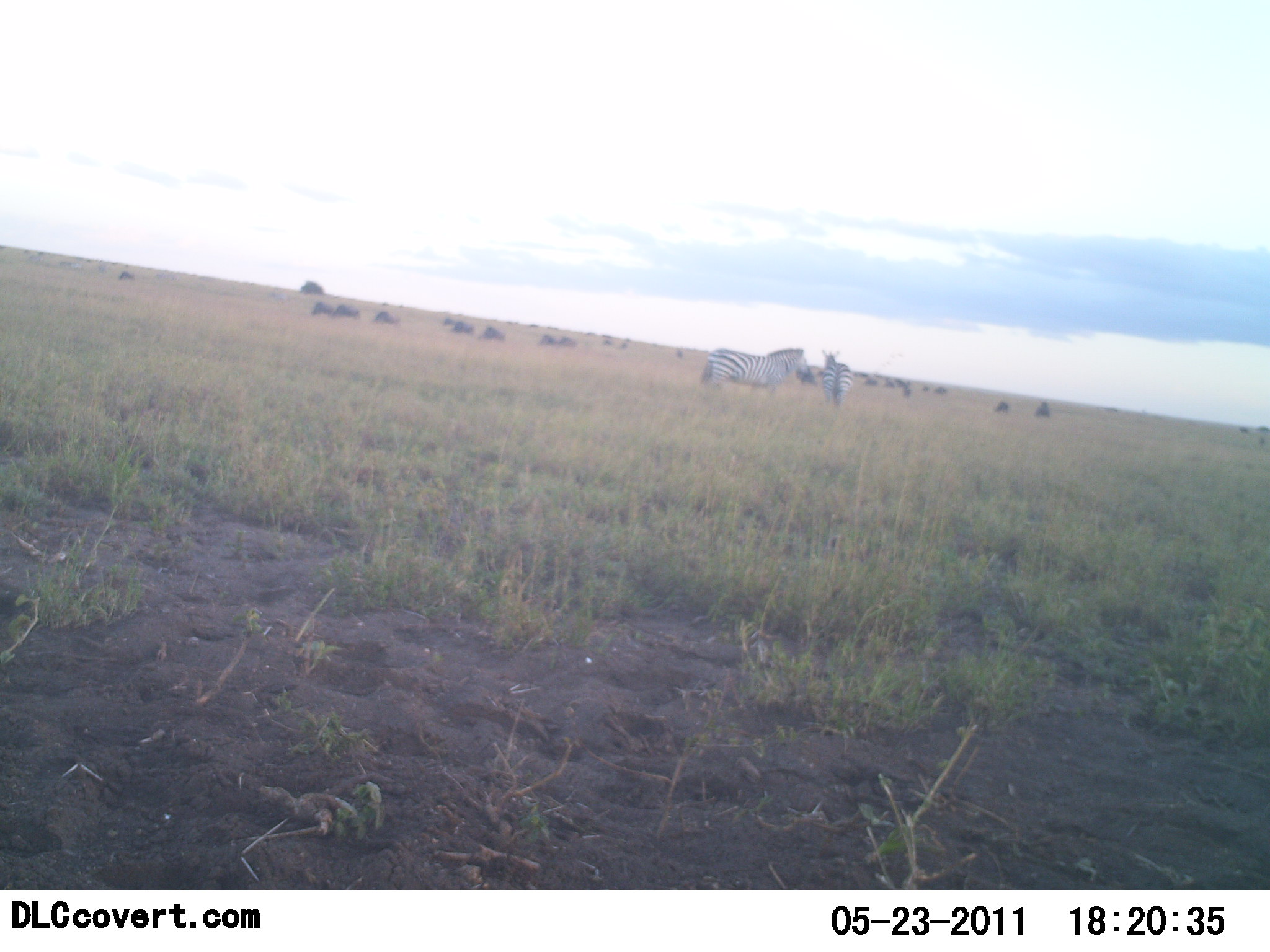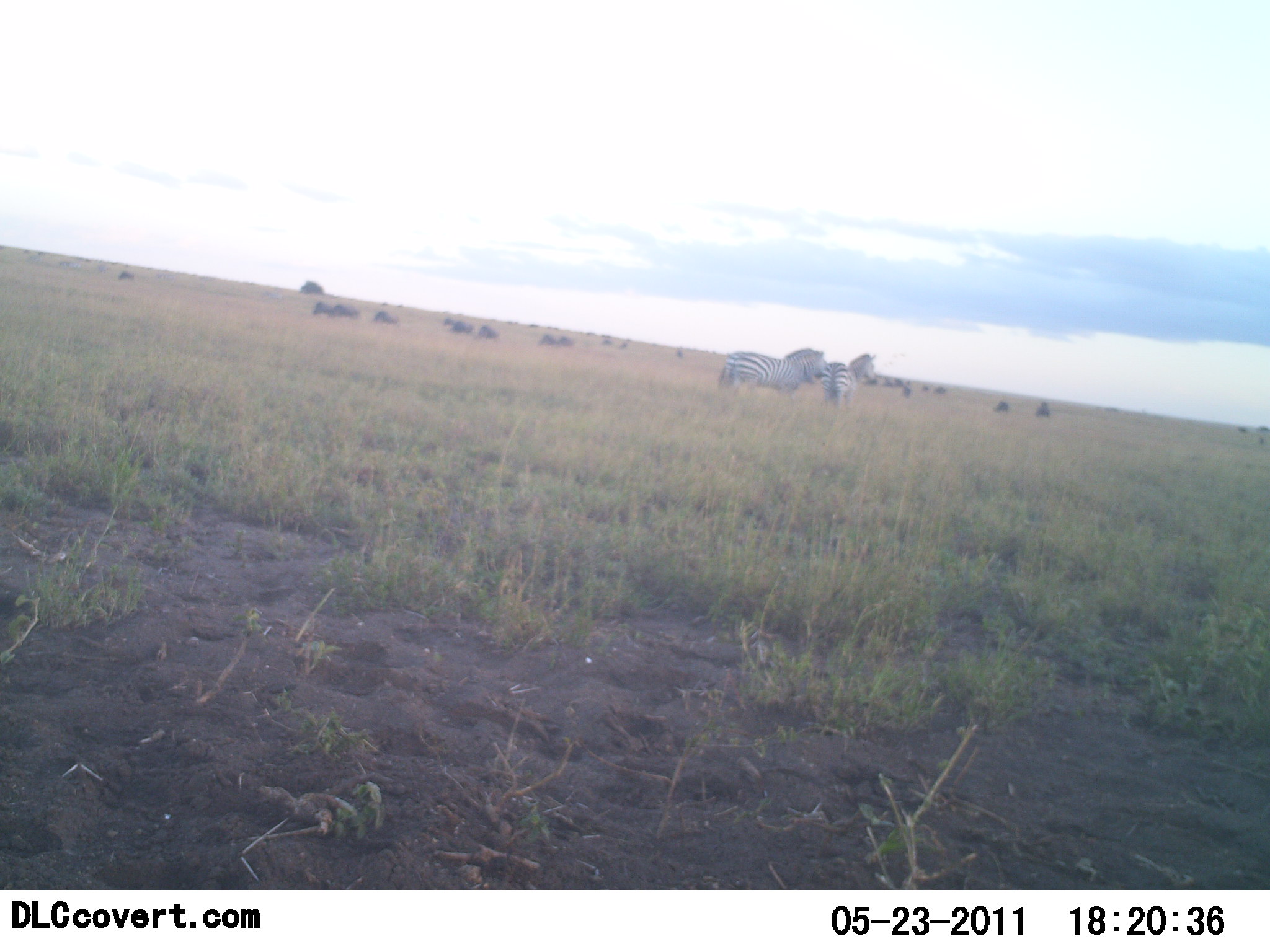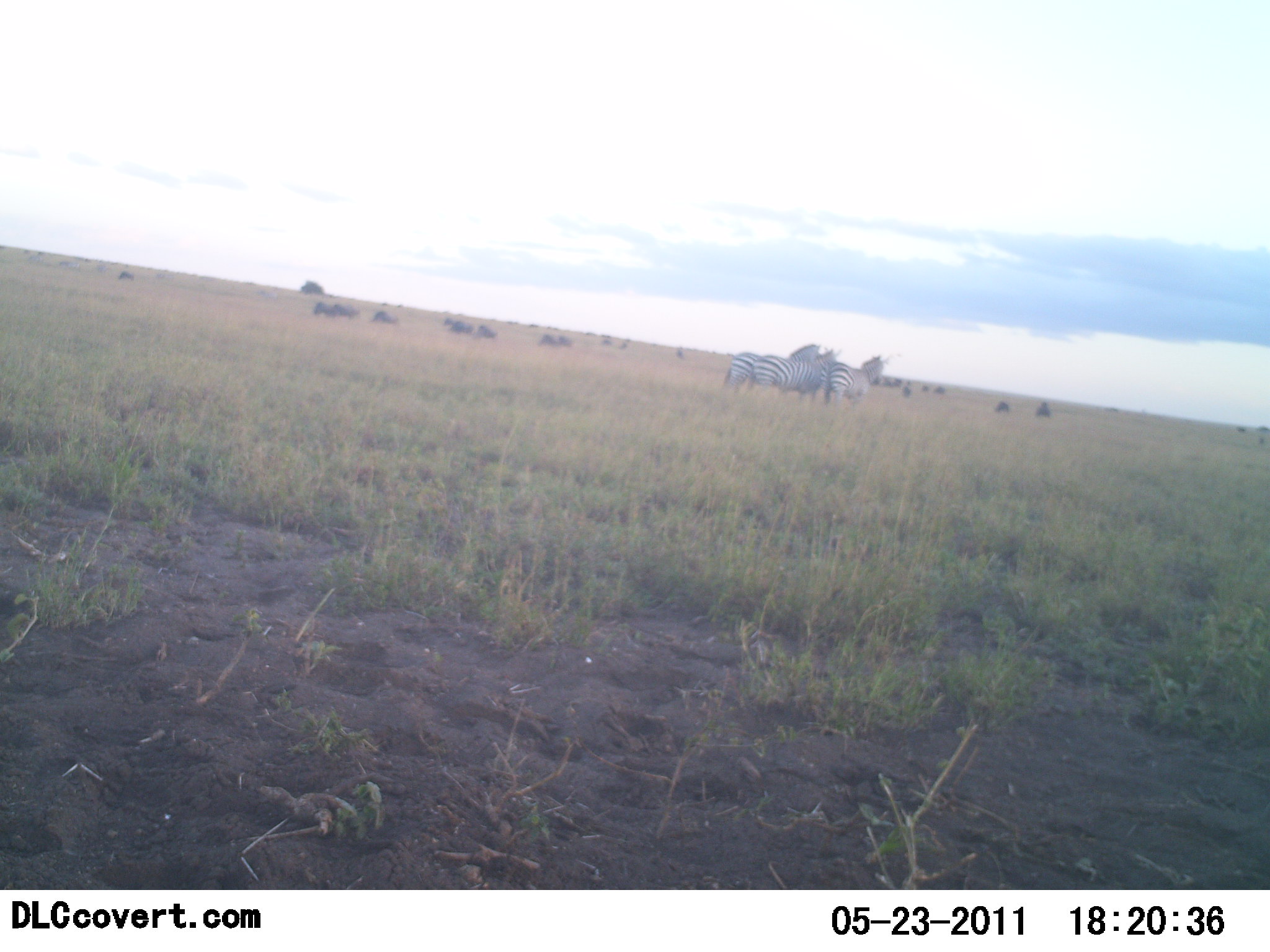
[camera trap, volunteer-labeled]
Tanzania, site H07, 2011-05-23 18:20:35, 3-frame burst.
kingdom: Animalia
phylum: Chordata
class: Mammalia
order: Perissodactyla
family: Equidae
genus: Equus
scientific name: Equus quagga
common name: plains zebra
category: zebra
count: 3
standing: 70%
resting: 0%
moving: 20%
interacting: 30%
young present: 0%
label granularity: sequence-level